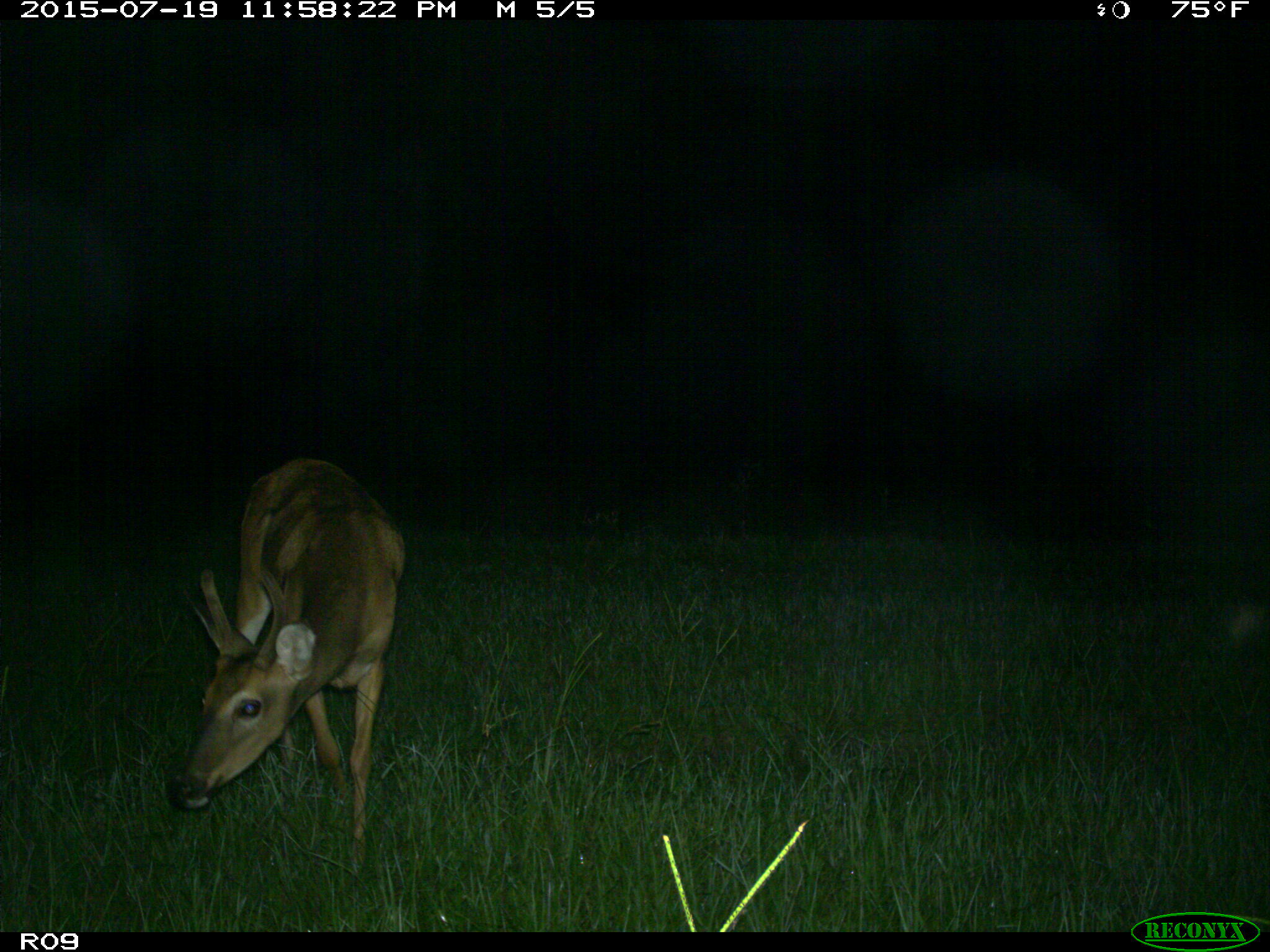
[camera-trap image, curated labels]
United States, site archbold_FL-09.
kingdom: Animalia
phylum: Chordata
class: Mammalia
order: Artiodactyla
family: Cervidae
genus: Odocoileus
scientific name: Odocoileus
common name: deer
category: unidentified deer